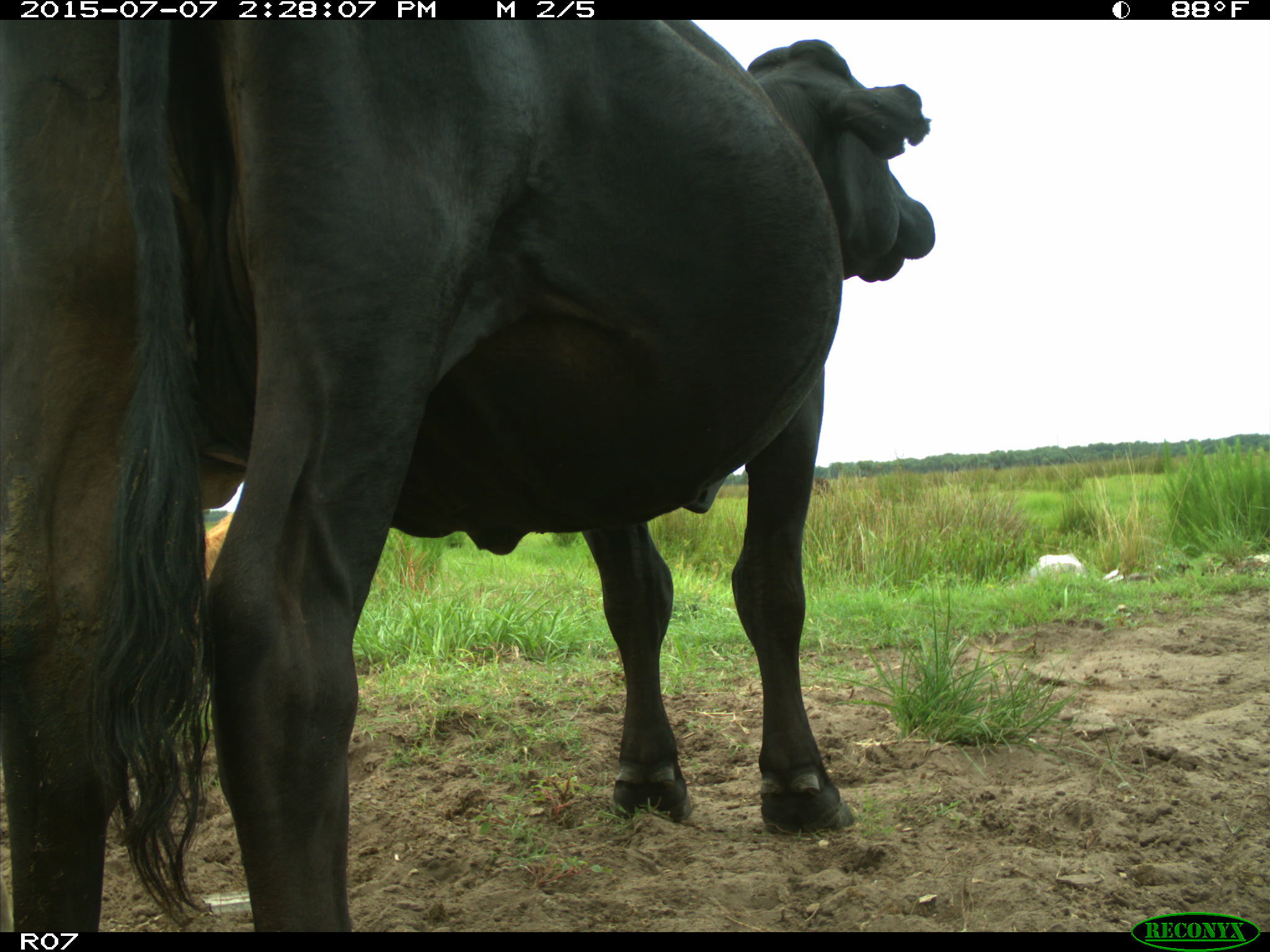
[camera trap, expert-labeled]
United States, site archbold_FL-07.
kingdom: Animalia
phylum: Chordata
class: Mammalia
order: Artiodactyla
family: Bovidae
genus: Bos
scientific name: Bos taurus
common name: domestic cow